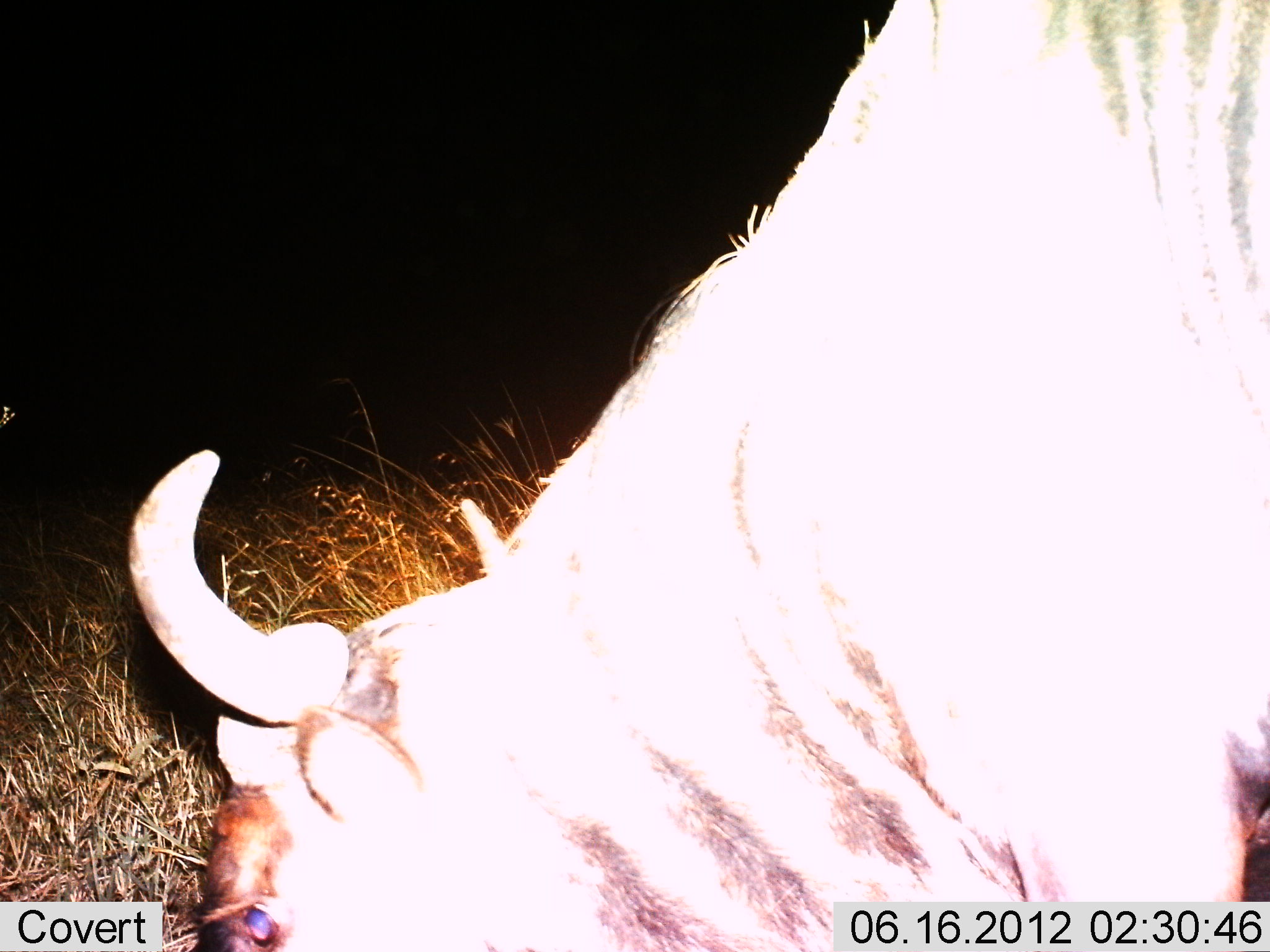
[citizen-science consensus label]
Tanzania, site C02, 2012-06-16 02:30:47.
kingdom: Animalia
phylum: Chordata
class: Mammalia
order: Artiodactyla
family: Bovidae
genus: Connochaetes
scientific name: Connochaetes taurinus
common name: blue wildebeest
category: wildebeest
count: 1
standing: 10%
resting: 0%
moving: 0%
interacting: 0%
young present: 0%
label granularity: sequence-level